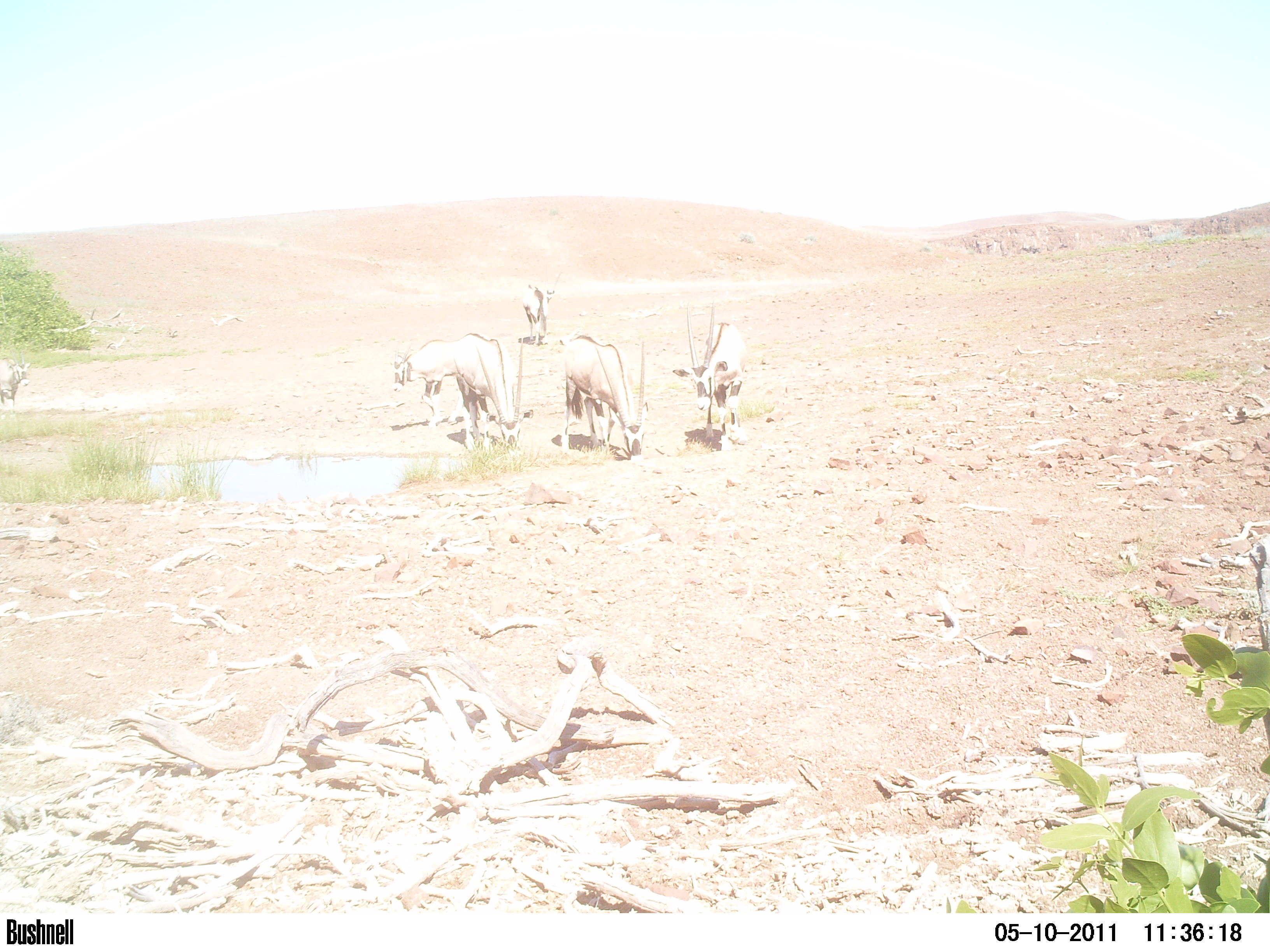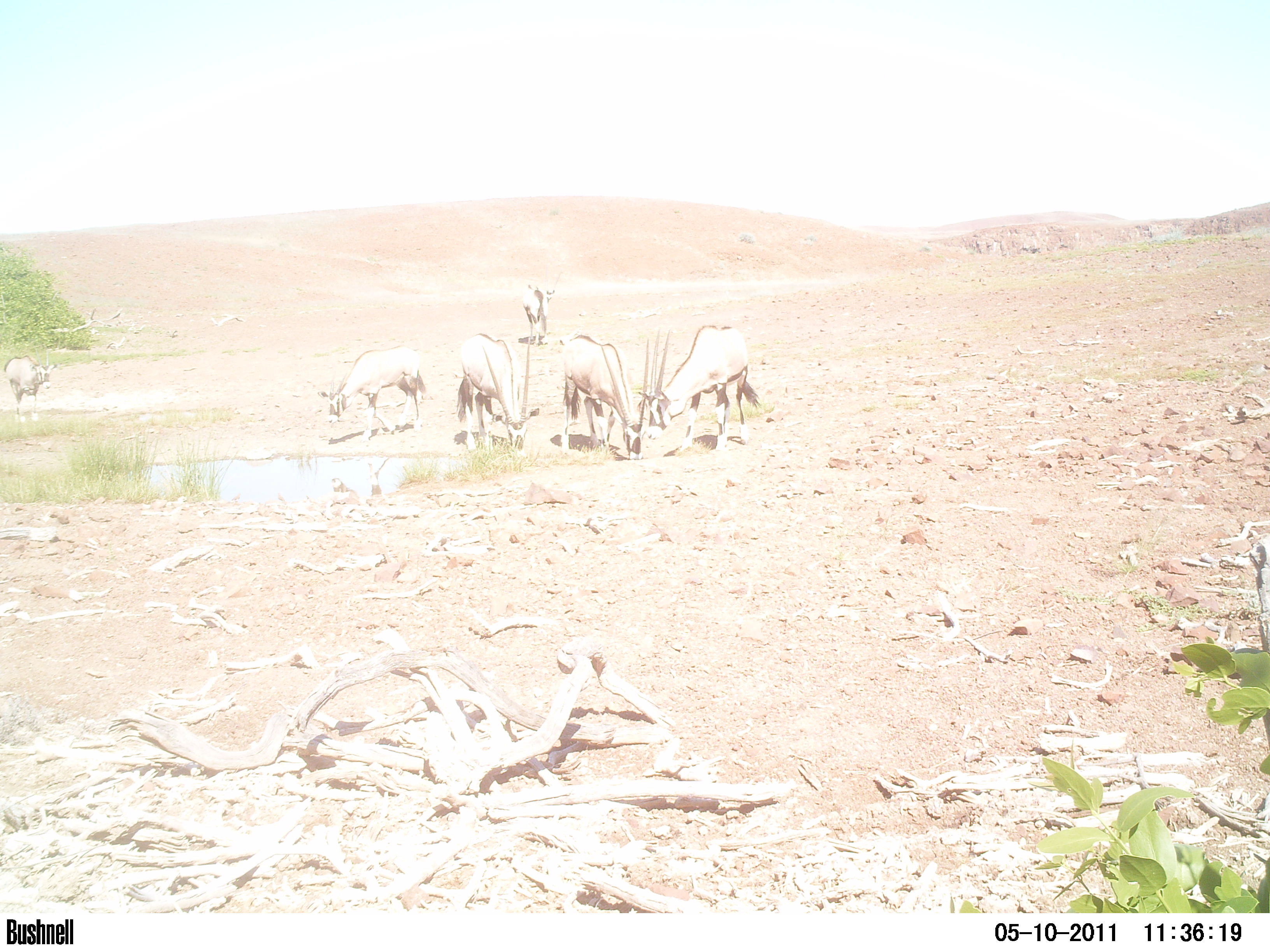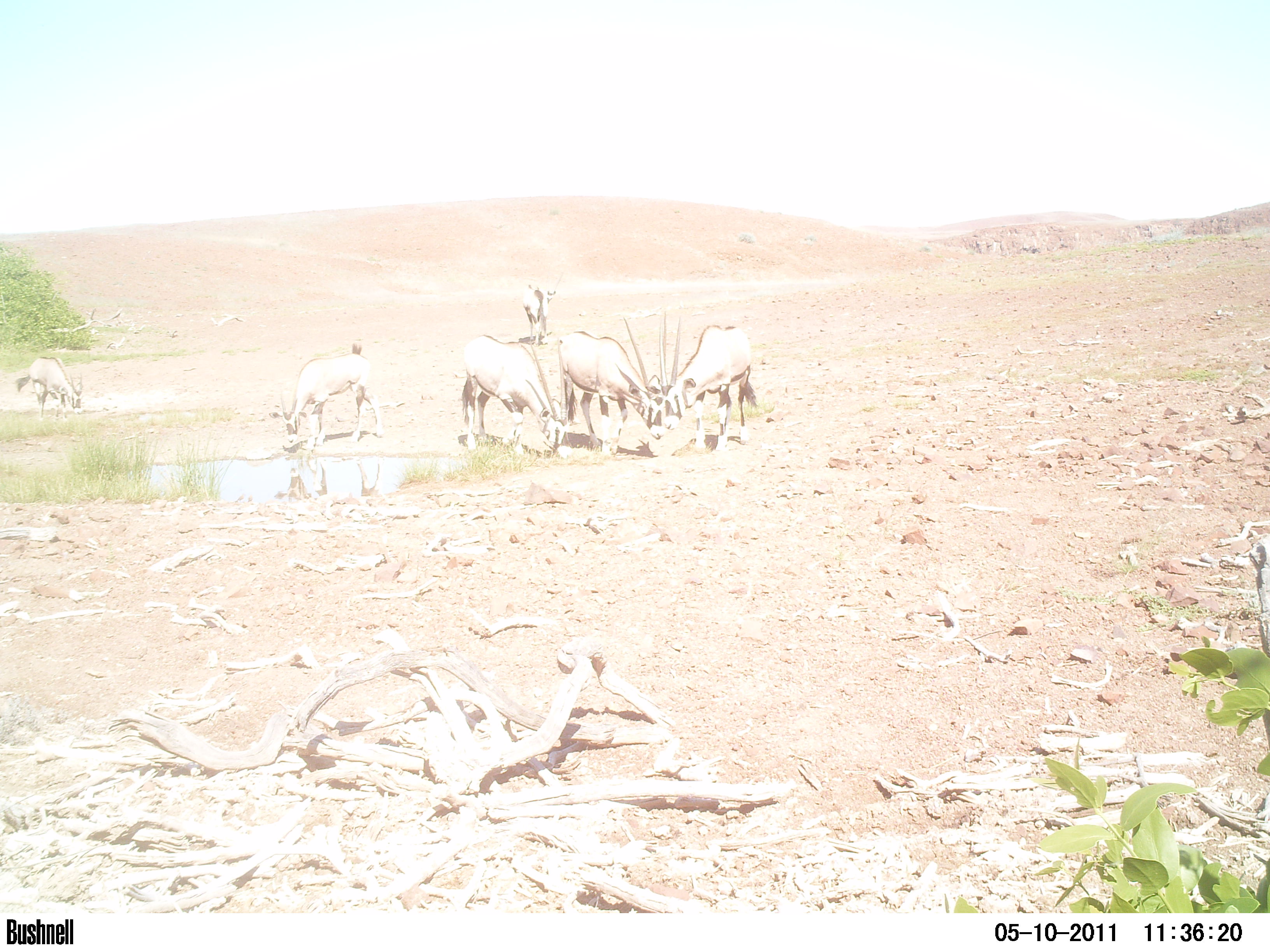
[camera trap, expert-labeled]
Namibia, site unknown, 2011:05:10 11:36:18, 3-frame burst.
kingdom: Animalia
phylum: Chordata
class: Mammalia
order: Artiodactyla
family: Bovidae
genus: Oryx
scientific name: Oryx gazella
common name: gemsbok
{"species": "Oryx gazella (gemsbok)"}